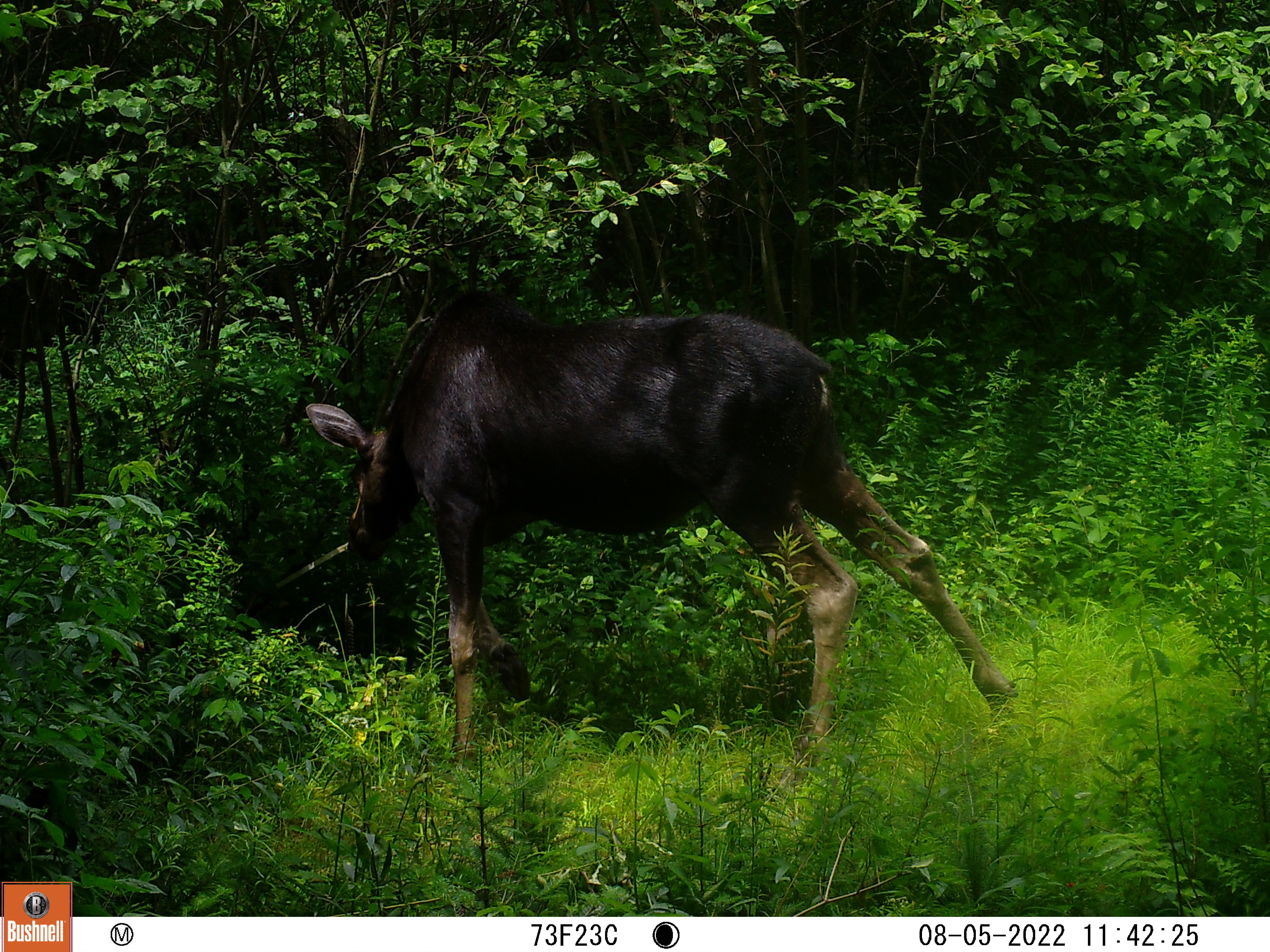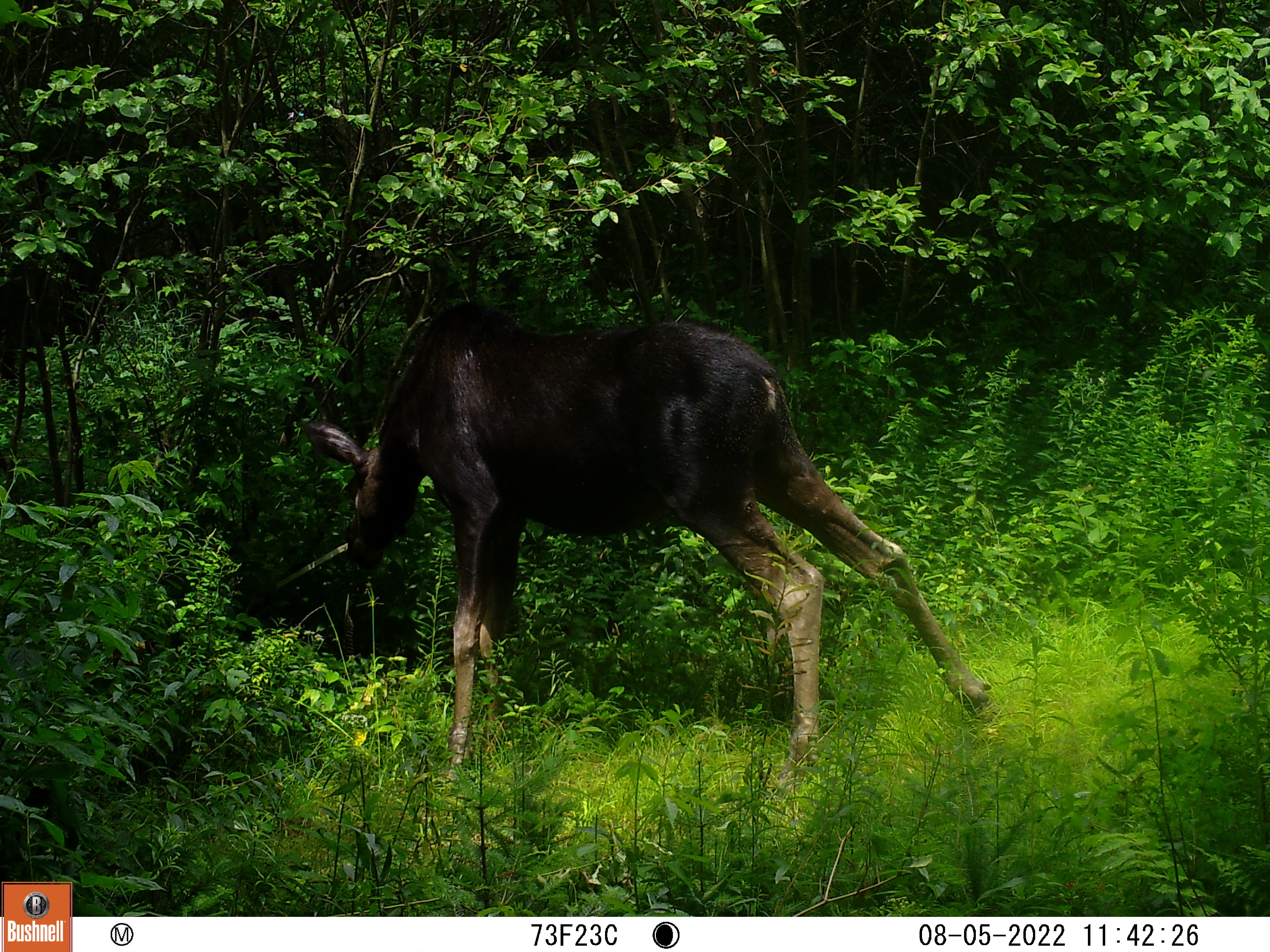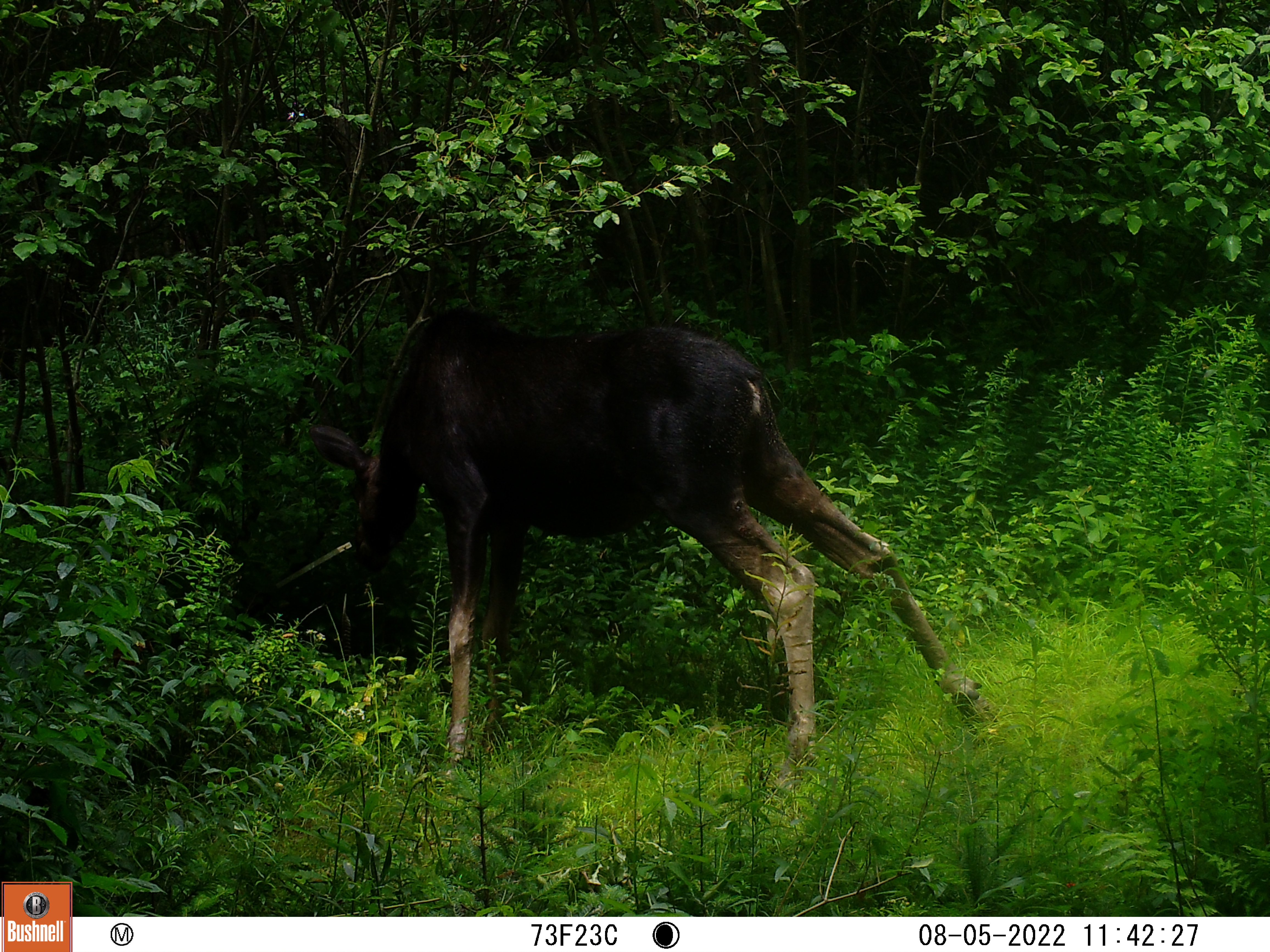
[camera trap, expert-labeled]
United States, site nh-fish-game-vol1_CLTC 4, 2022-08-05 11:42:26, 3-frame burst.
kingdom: Animalia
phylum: Chordata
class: Mammalia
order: Artiodactyla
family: Cervidae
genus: Alces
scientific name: Alces alces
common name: moose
Moose (Alces alces).